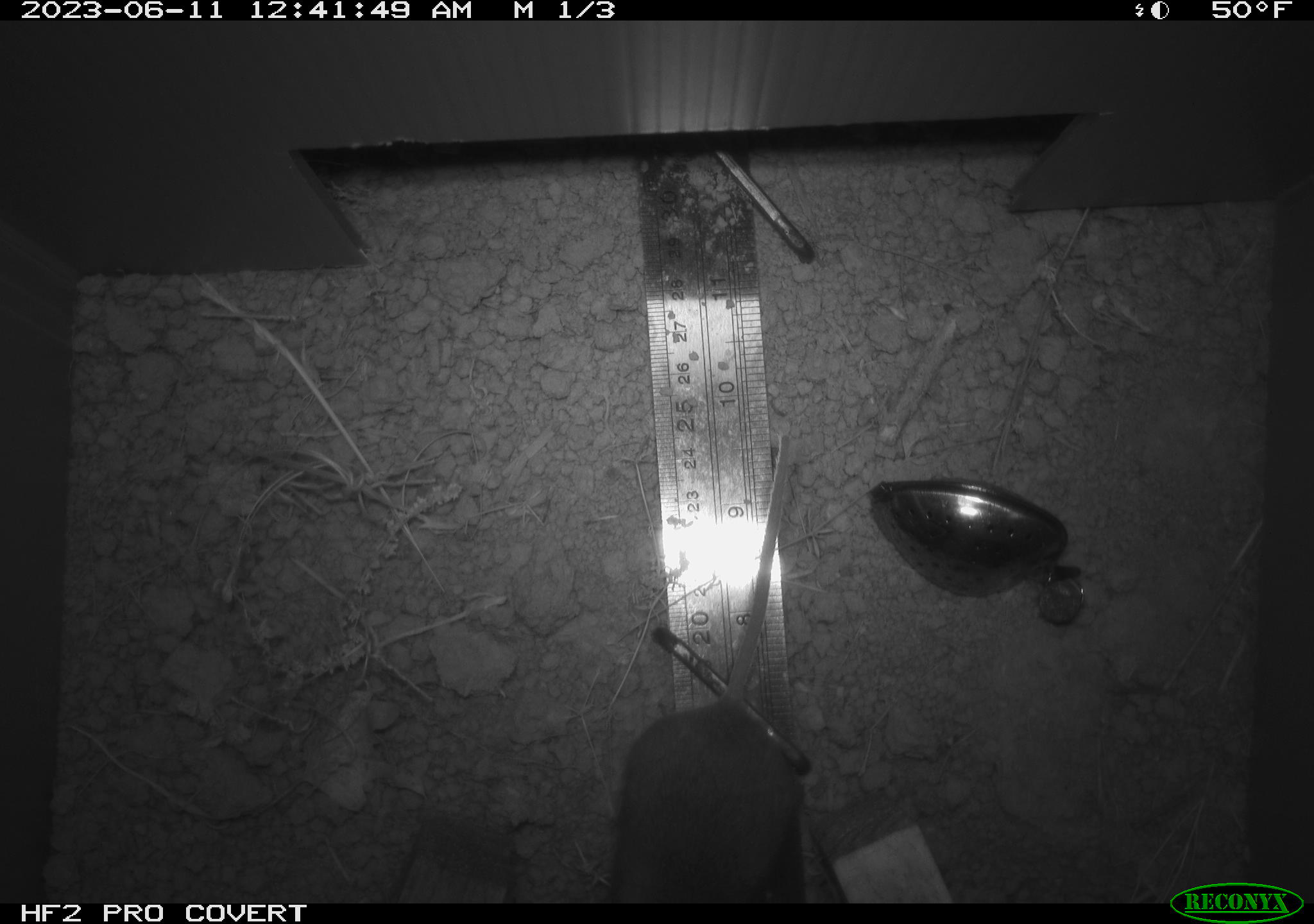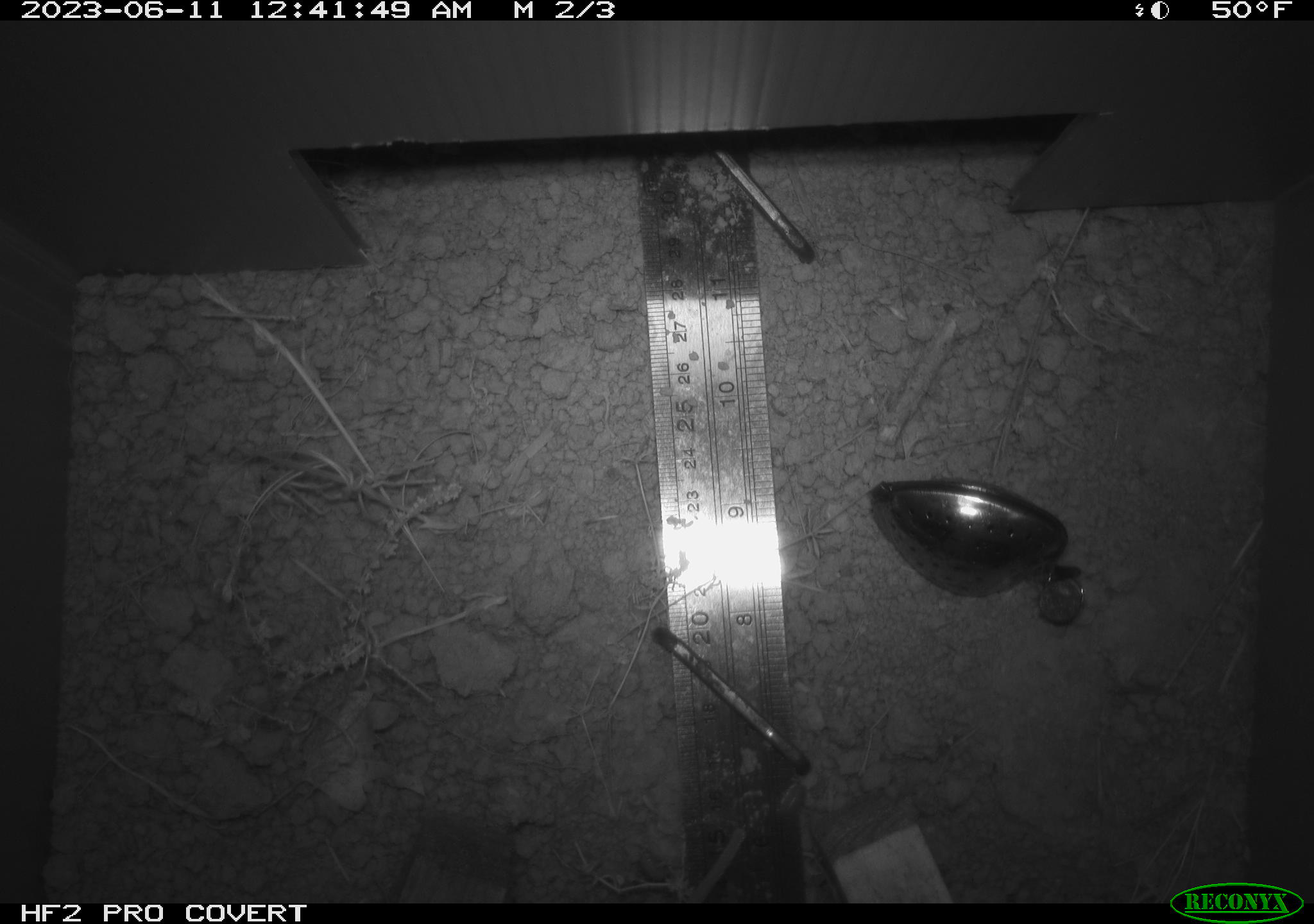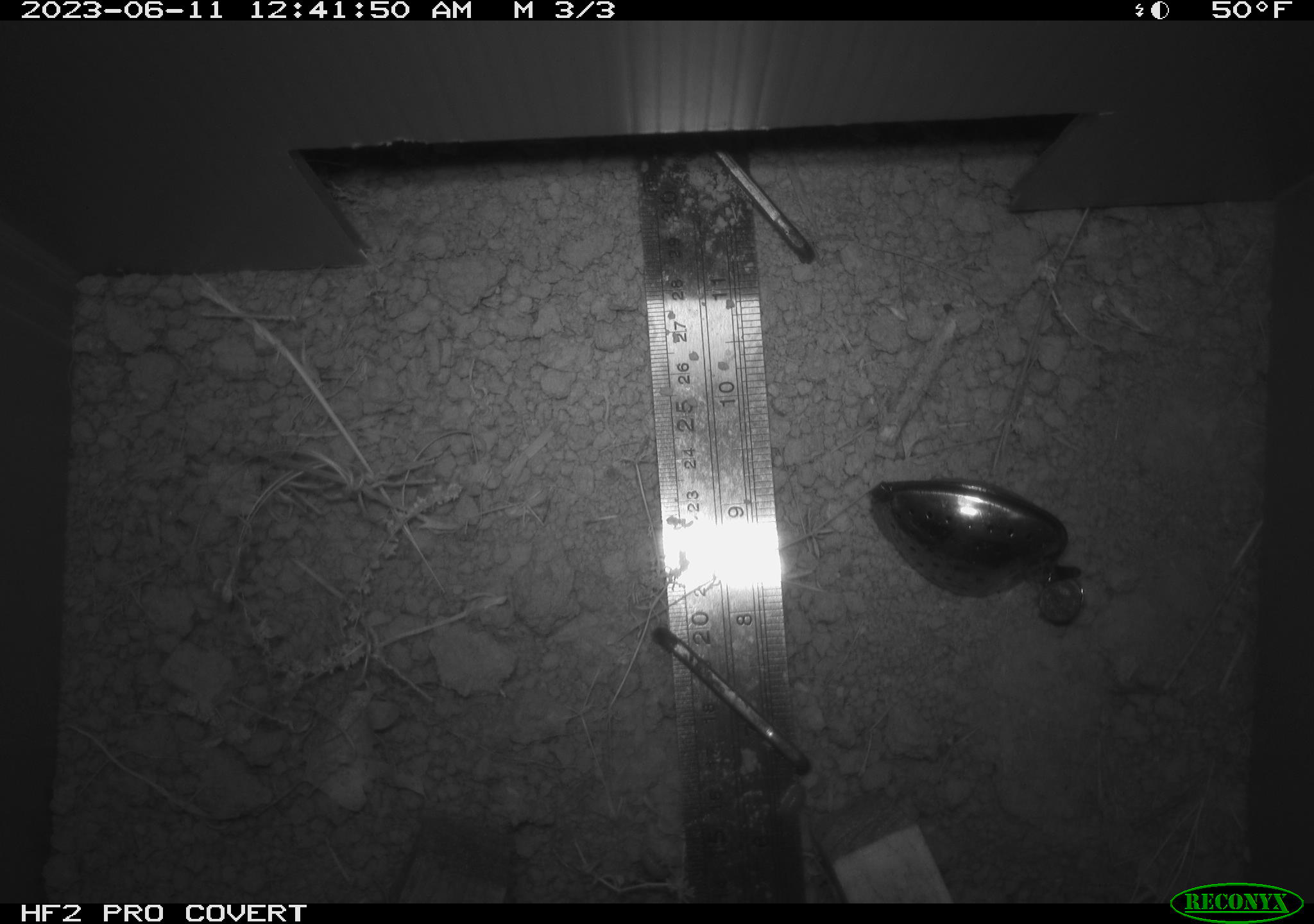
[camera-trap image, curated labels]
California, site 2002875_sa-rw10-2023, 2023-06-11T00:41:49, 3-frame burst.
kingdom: Animalia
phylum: Chordata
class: Mammalia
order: Rodentia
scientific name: Rodentia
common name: mouse species